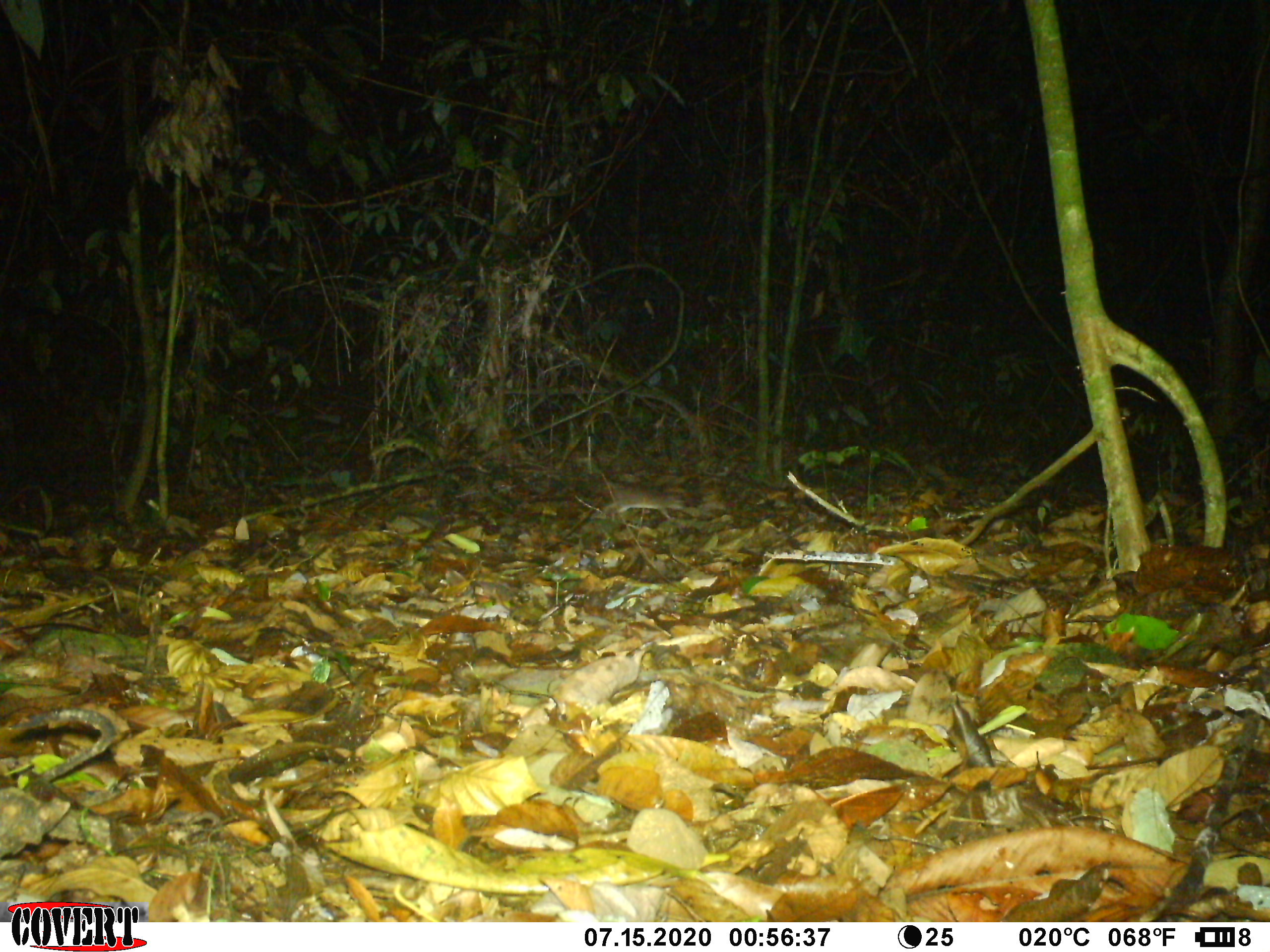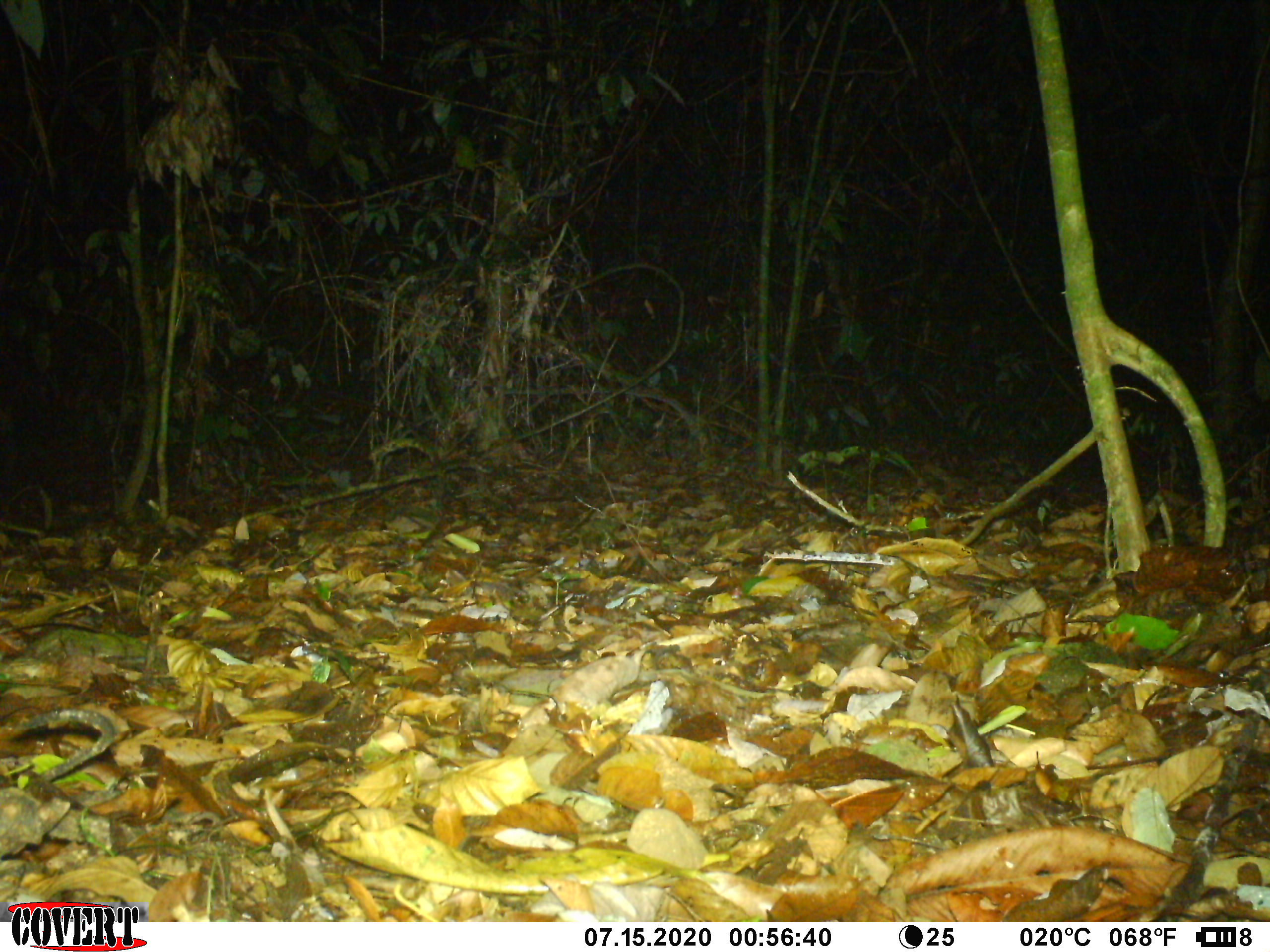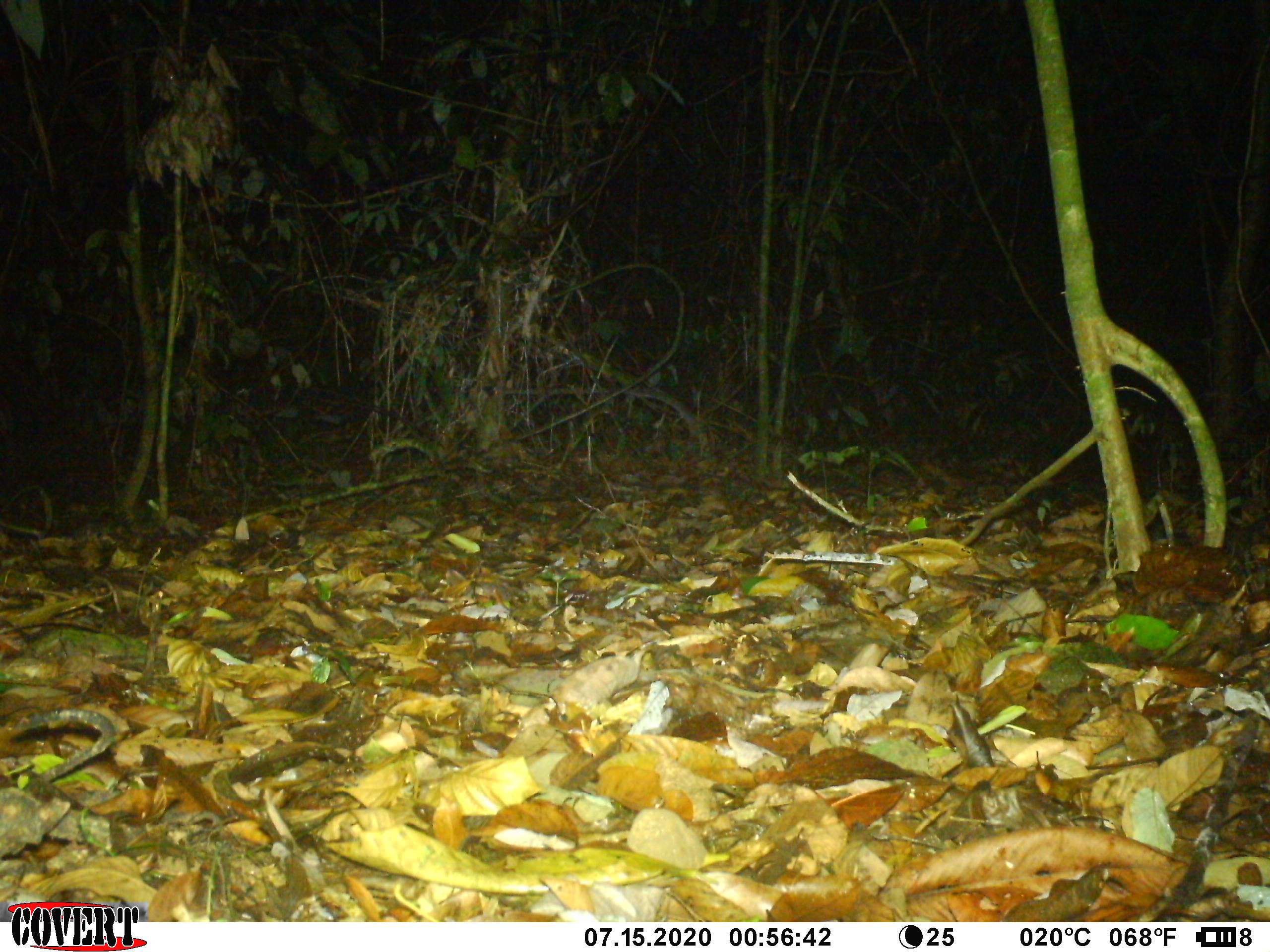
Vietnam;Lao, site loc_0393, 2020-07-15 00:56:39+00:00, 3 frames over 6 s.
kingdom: Animalia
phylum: Chordata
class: Mammalia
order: Rodentia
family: Muridae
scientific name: Muridae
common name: old-world mice and rats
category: unidentified murid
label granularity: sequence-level